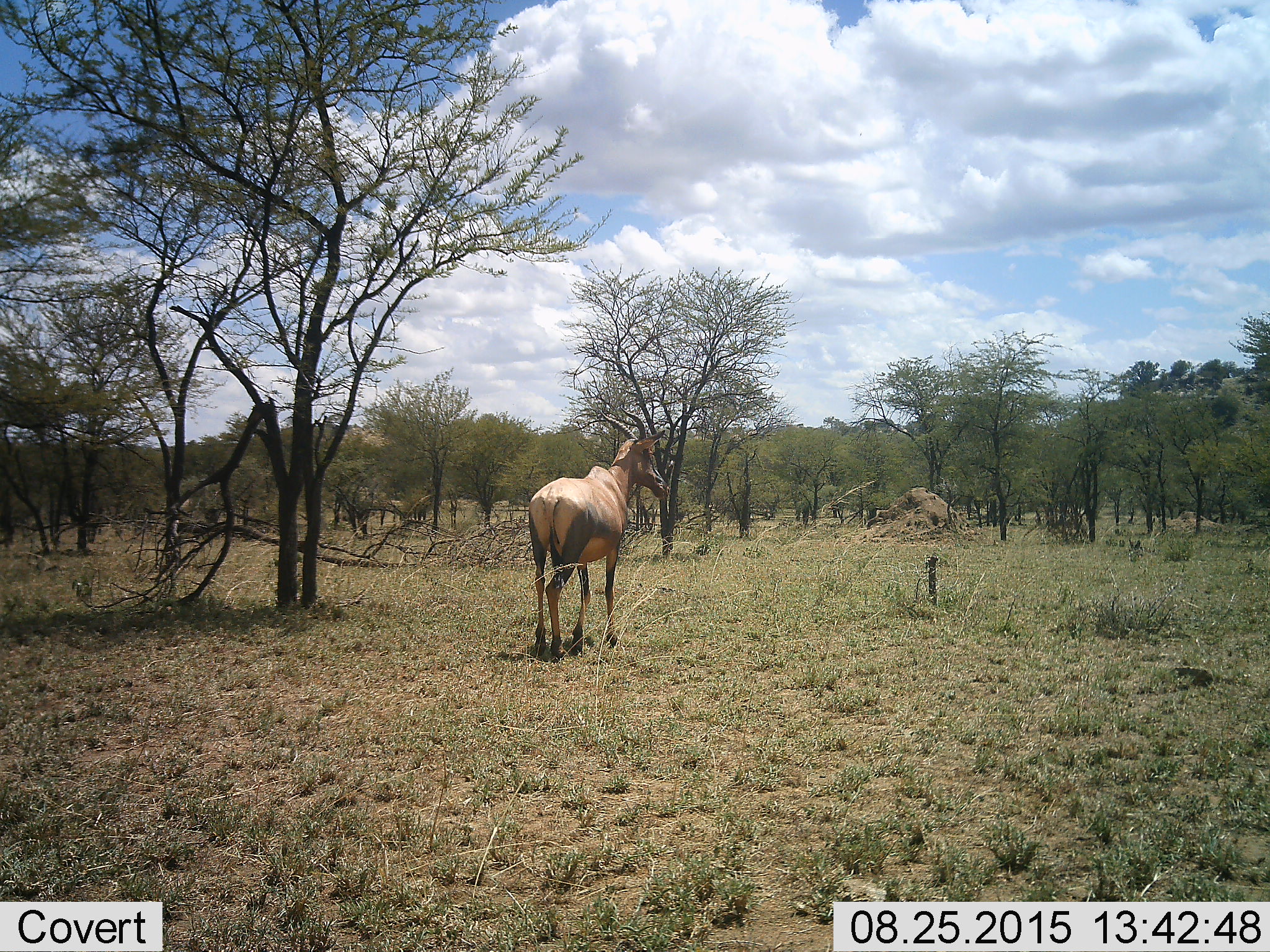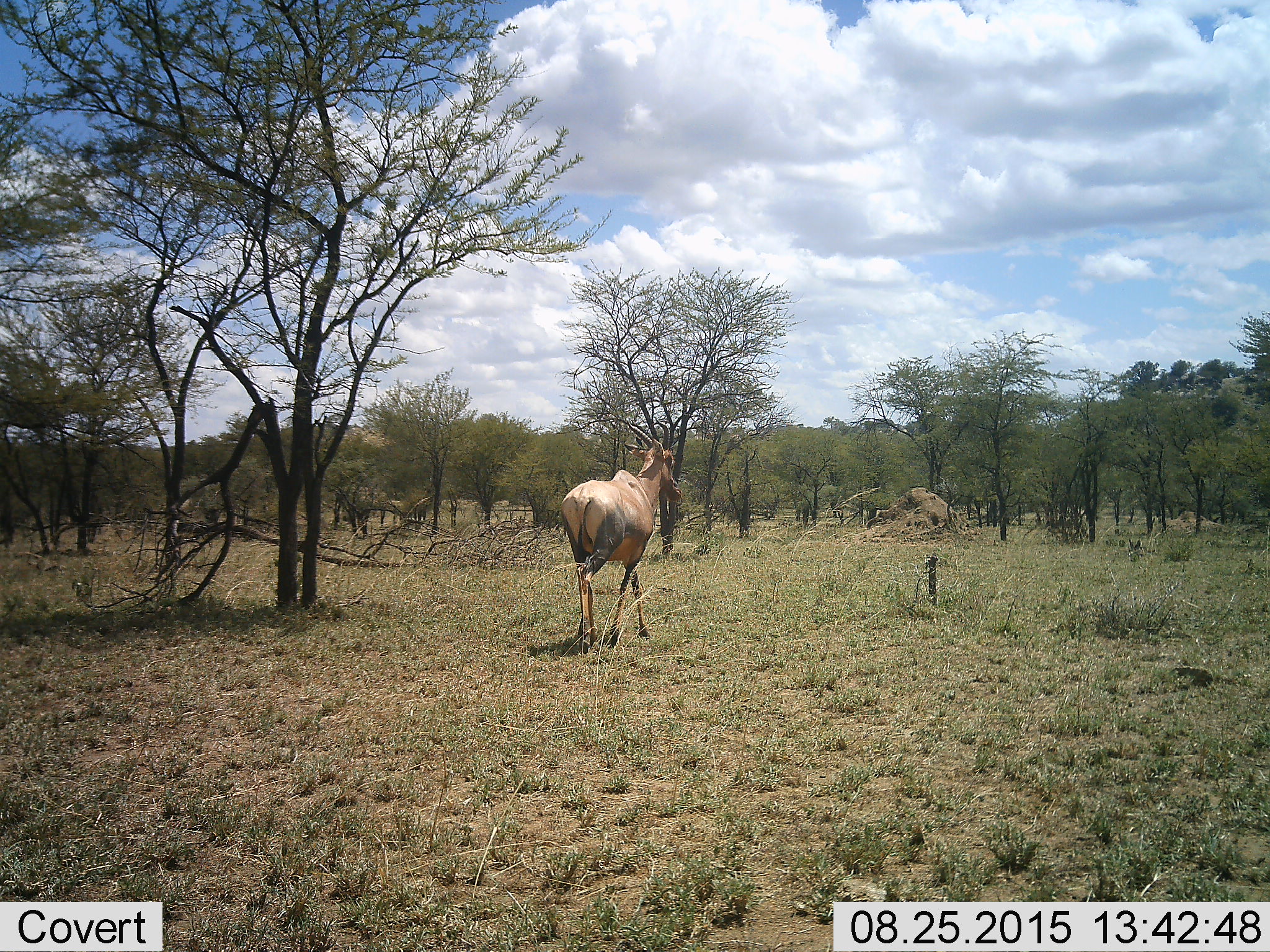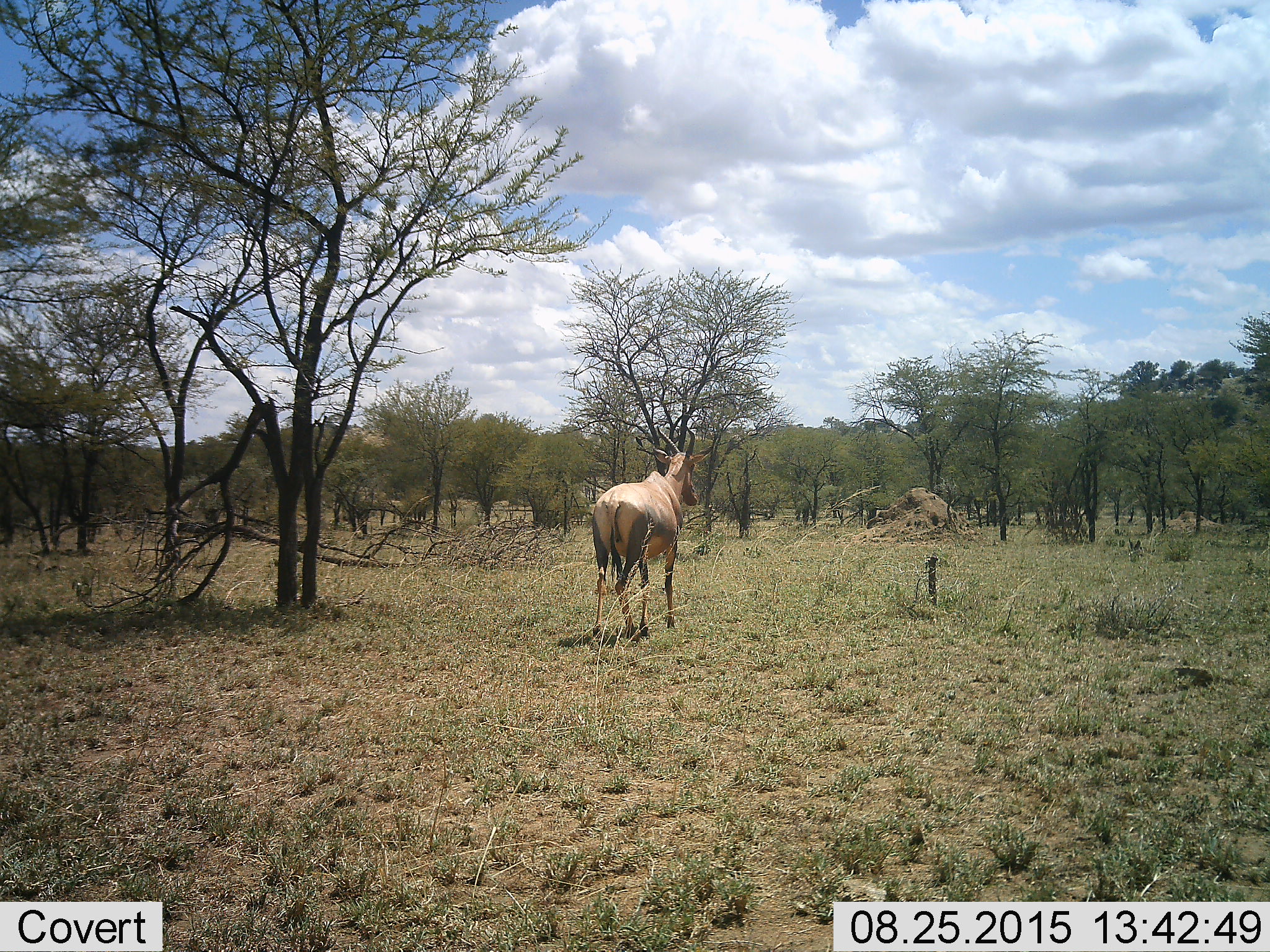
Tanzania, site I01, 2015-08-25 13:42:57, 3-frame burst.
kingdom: Animalia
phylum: Chordata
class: Mammalia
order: Artiodactyla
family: Bovidae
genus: Damaliscus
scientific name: Damaliscus lunatus jimela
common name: topi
Topi (Damaliscus lunatus jimela), count 1. Behavior (volunteer vote fractions): standing 14%, resting 0%, moving 86%, interacting 0%. Young present (vote fraction): 0%. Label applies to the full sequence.